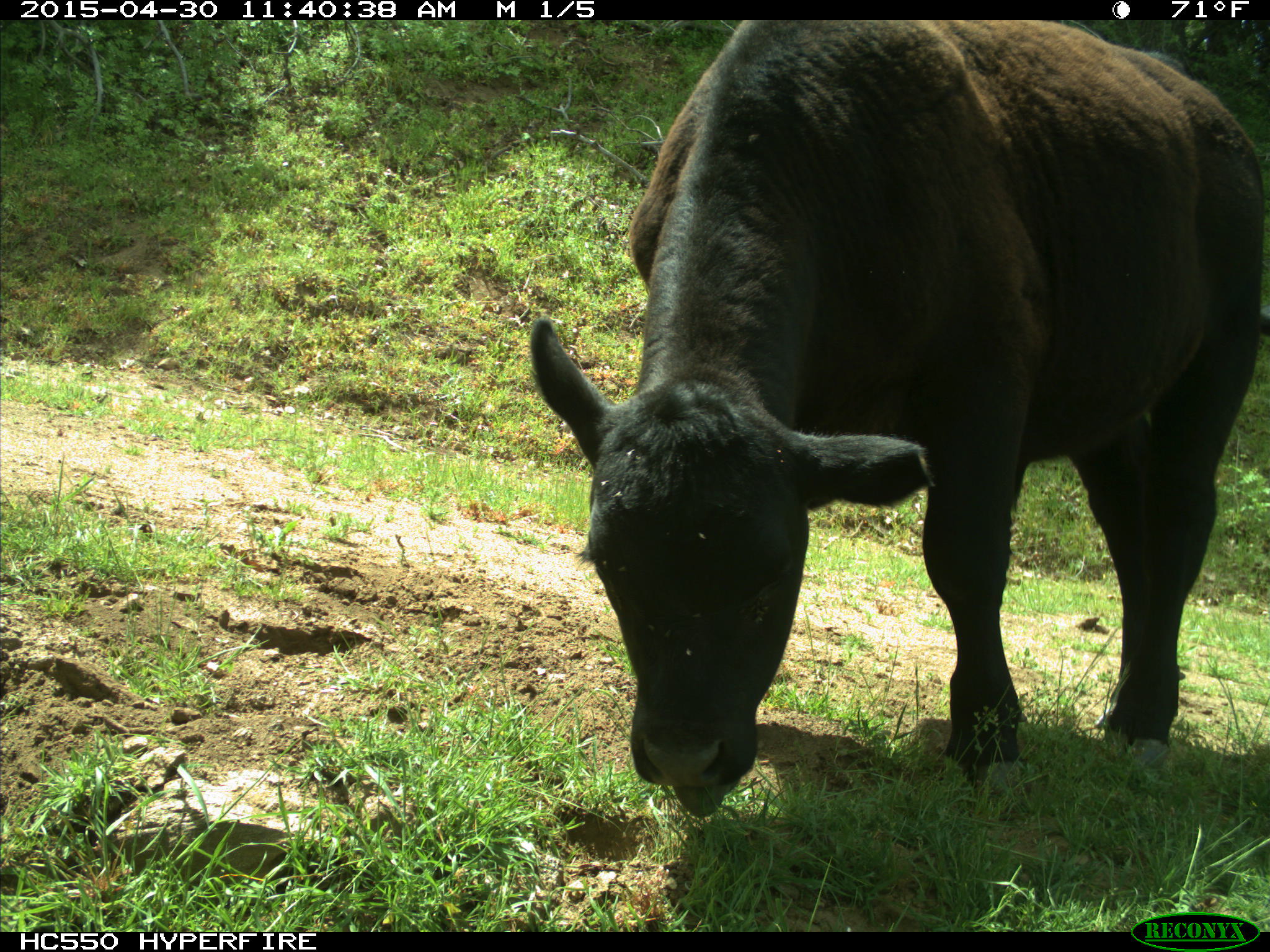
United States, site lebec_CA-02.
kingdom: Animalia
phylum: Chordata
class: Mammalia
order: Artiodactyla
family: Bovidae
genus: Bos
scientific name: Bos taurus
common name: domestic cow